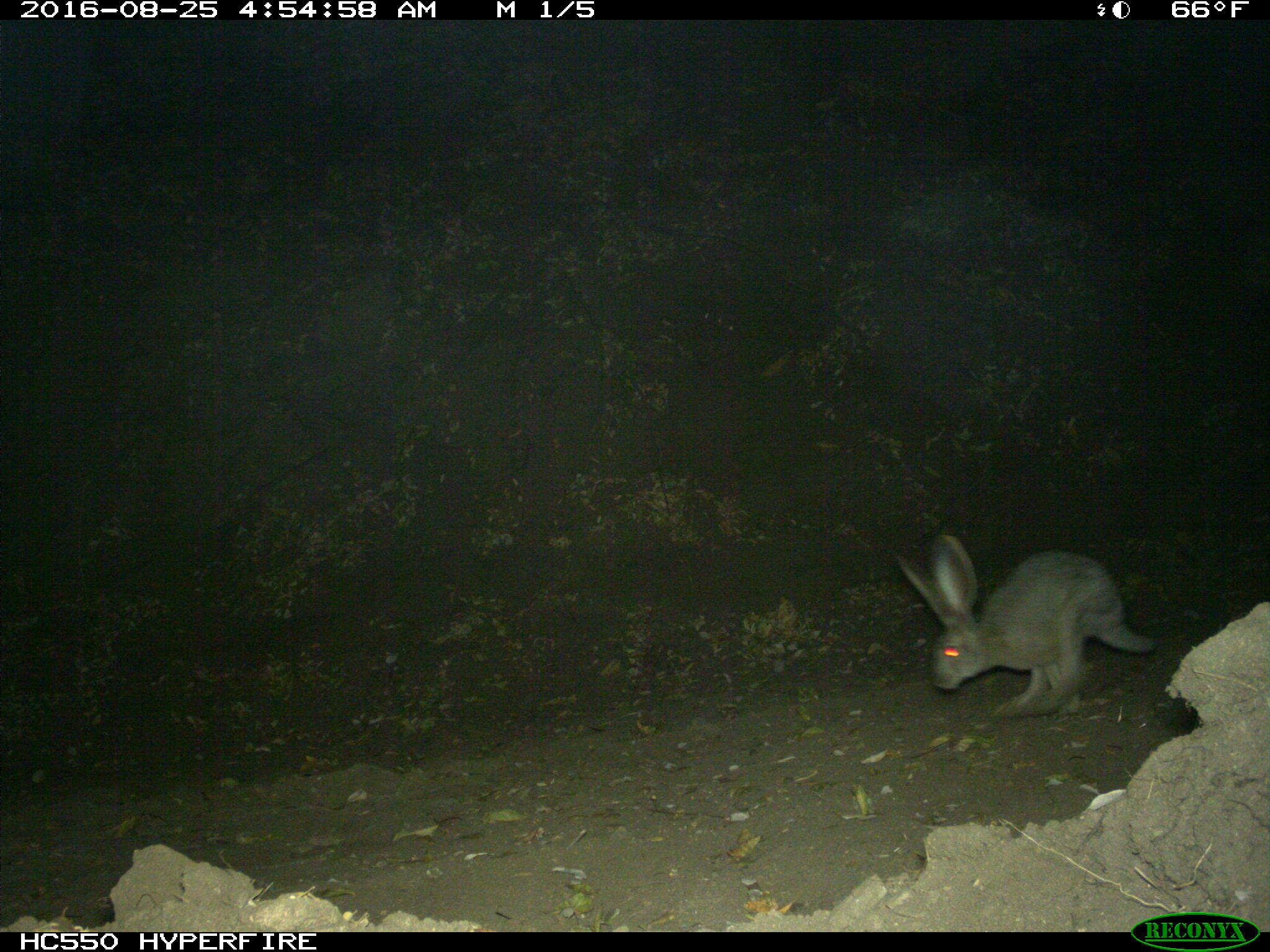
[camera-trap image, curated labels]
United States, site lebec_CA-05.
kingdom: Animalia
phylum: Chordata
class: Mammalia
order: Lagomorpha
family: Leporidae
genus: Lepus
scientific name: Lepus californicus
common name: black-tailed jackrabbit